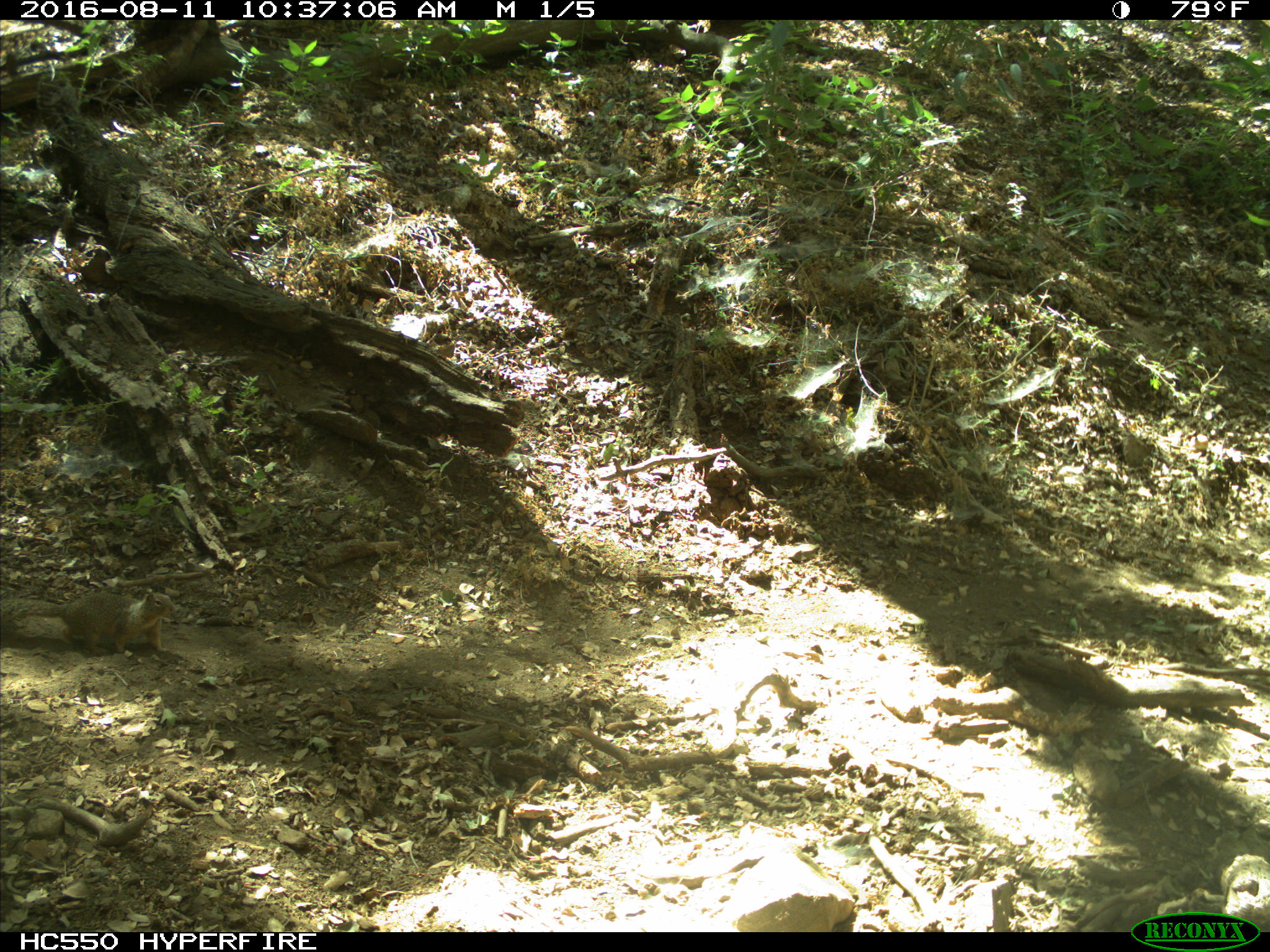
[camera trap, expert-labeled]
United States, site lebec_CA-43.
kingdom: Animalia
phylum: Chordata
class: Mammalia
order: Rodentia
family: Sciuridae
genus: Otospermophilus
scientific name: Otospermophilus beecheyi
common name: california ground squirrel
Otospermophilus beecheyi (california ground squirrel).